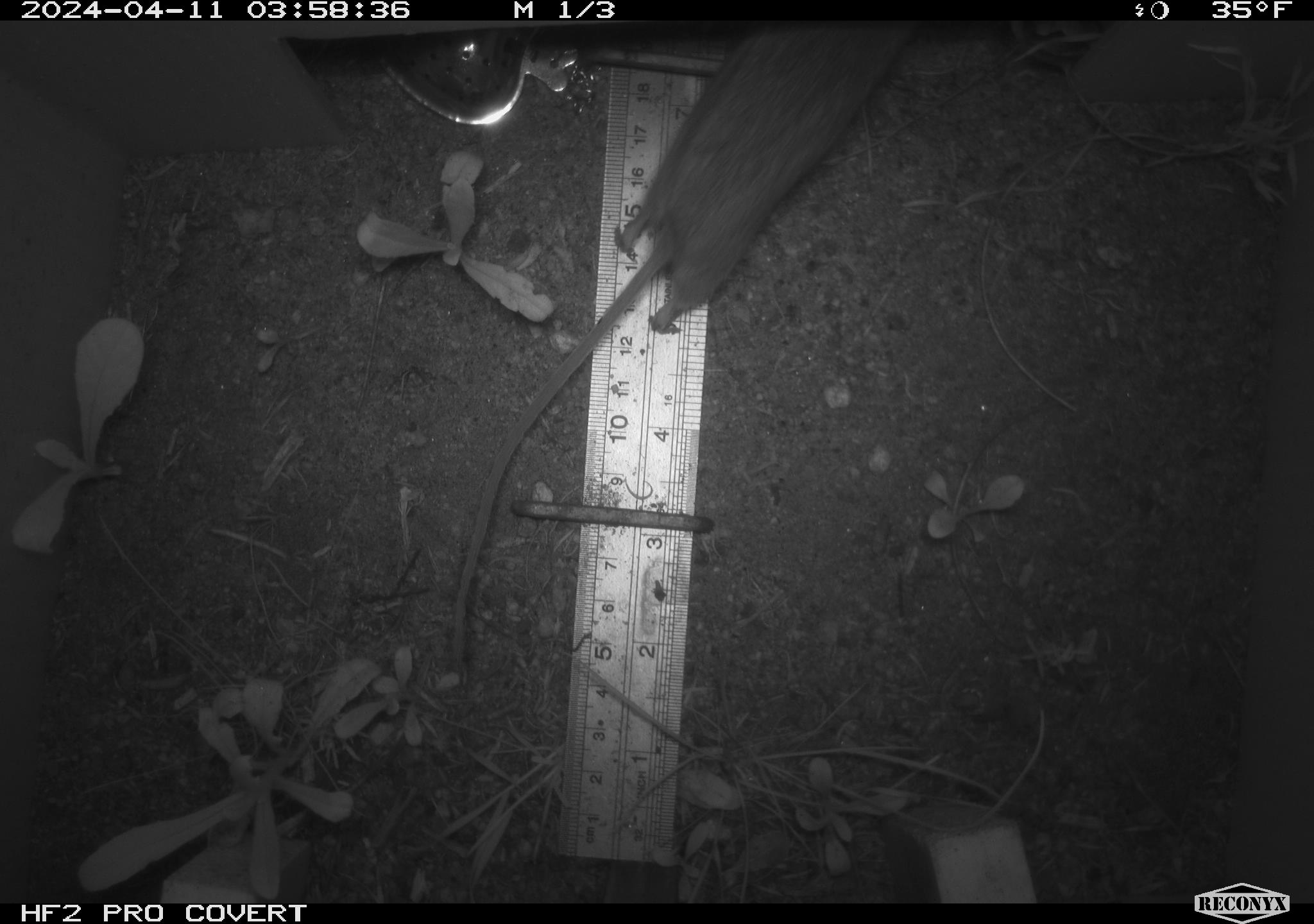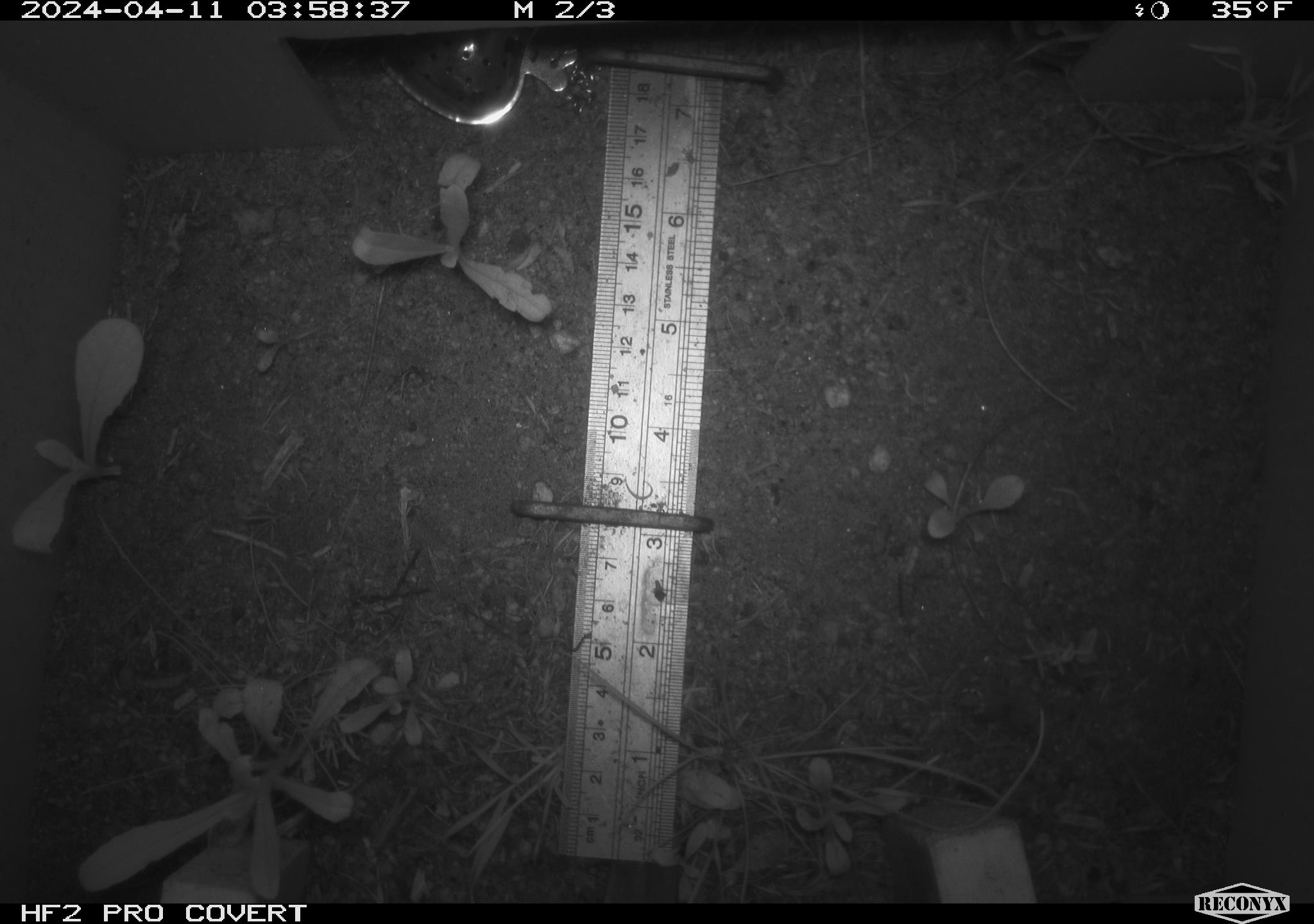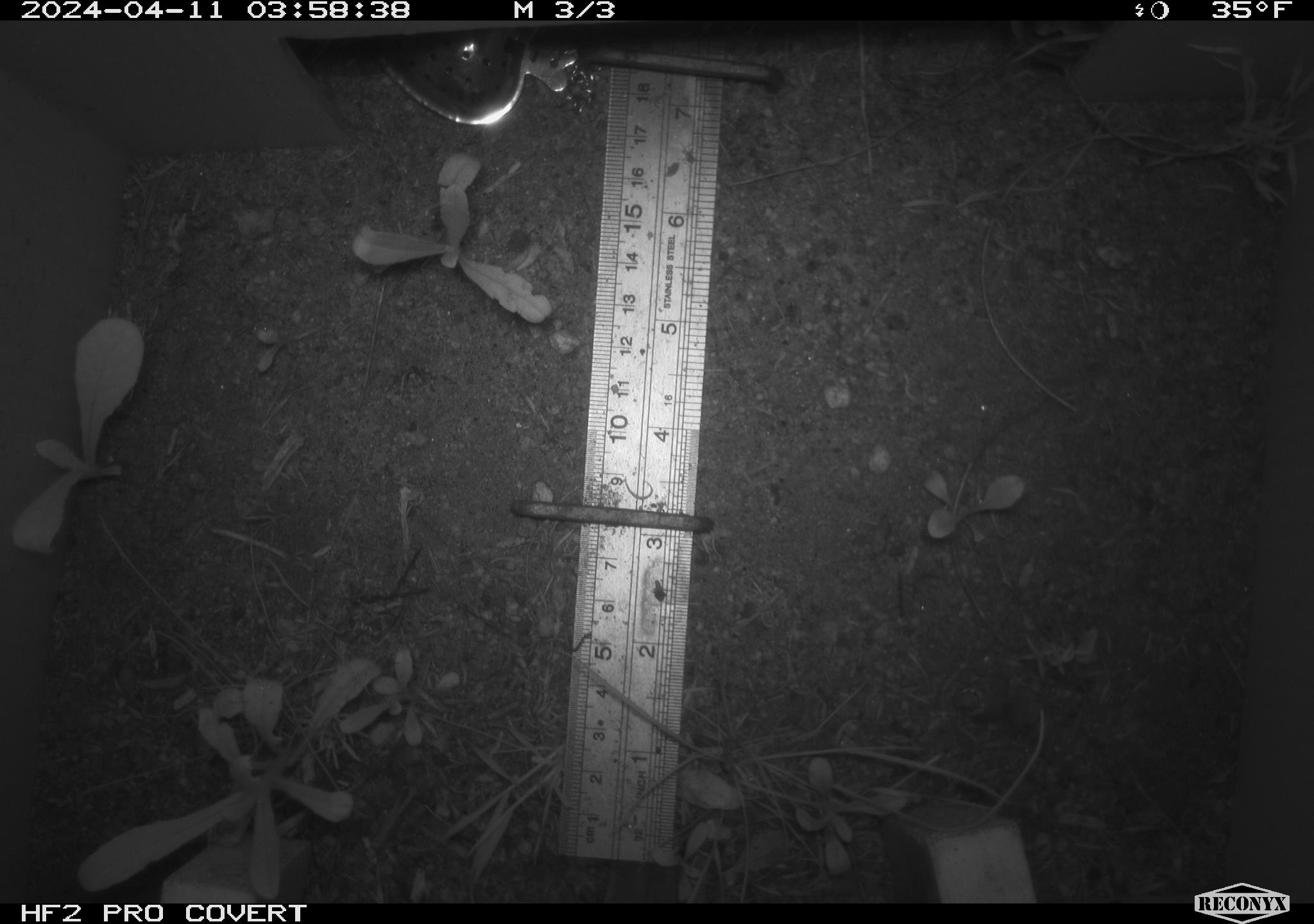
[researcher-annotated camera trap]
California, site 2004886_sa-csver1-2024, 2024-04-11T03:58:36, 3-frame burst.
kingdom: Animalia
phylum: Chordata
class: Mammalia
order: Rodentia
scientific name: Rodentia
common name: rodent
Rodent (Rodentia).